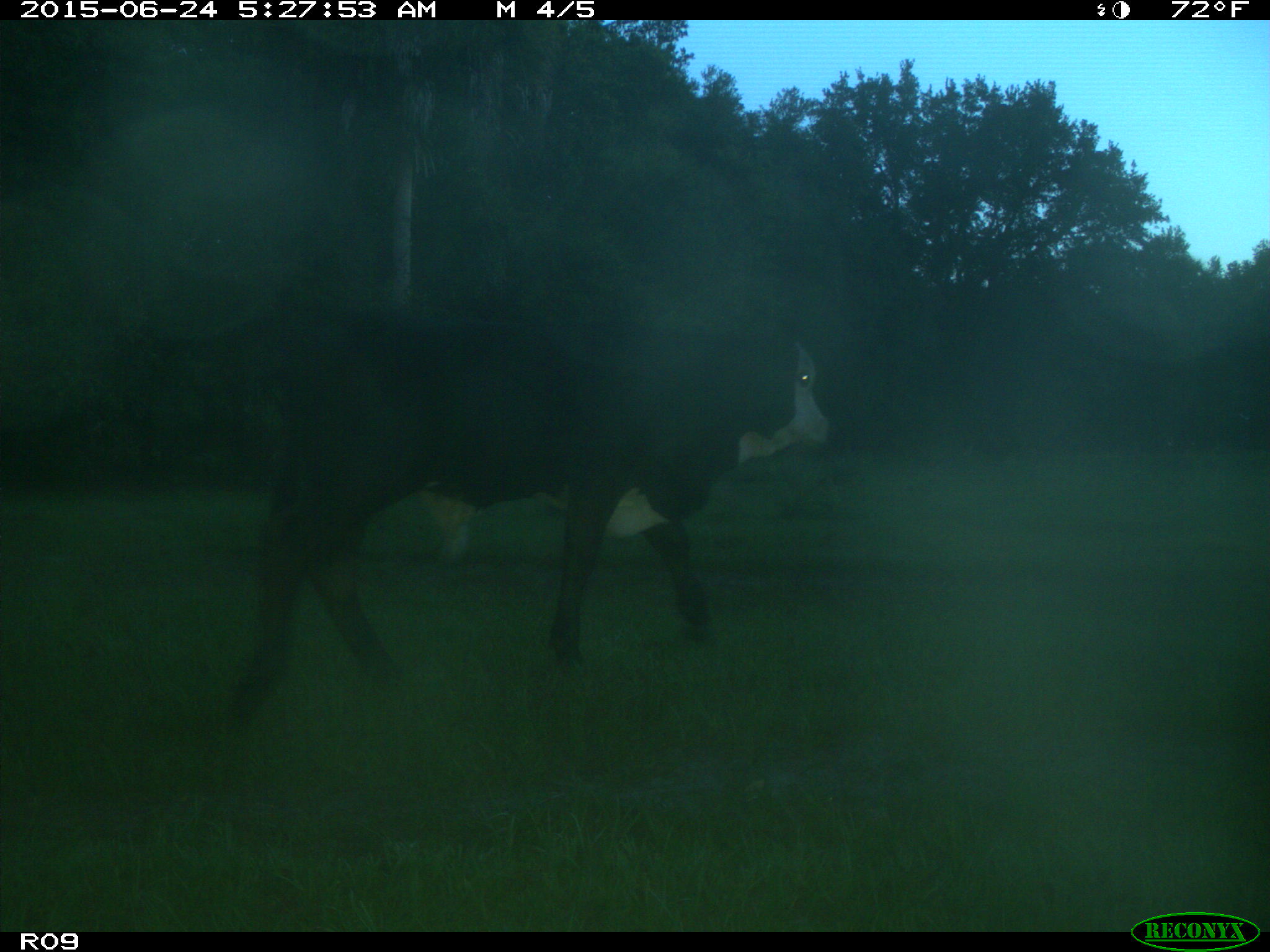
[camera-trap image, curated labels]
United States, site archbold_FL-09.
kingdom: Animalia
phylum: Chordata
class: Mammalia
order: Artiodactyla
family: Bovidae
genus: Bos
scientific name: Bos taurus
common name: domestic cow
Bos taurus (domestic cow).